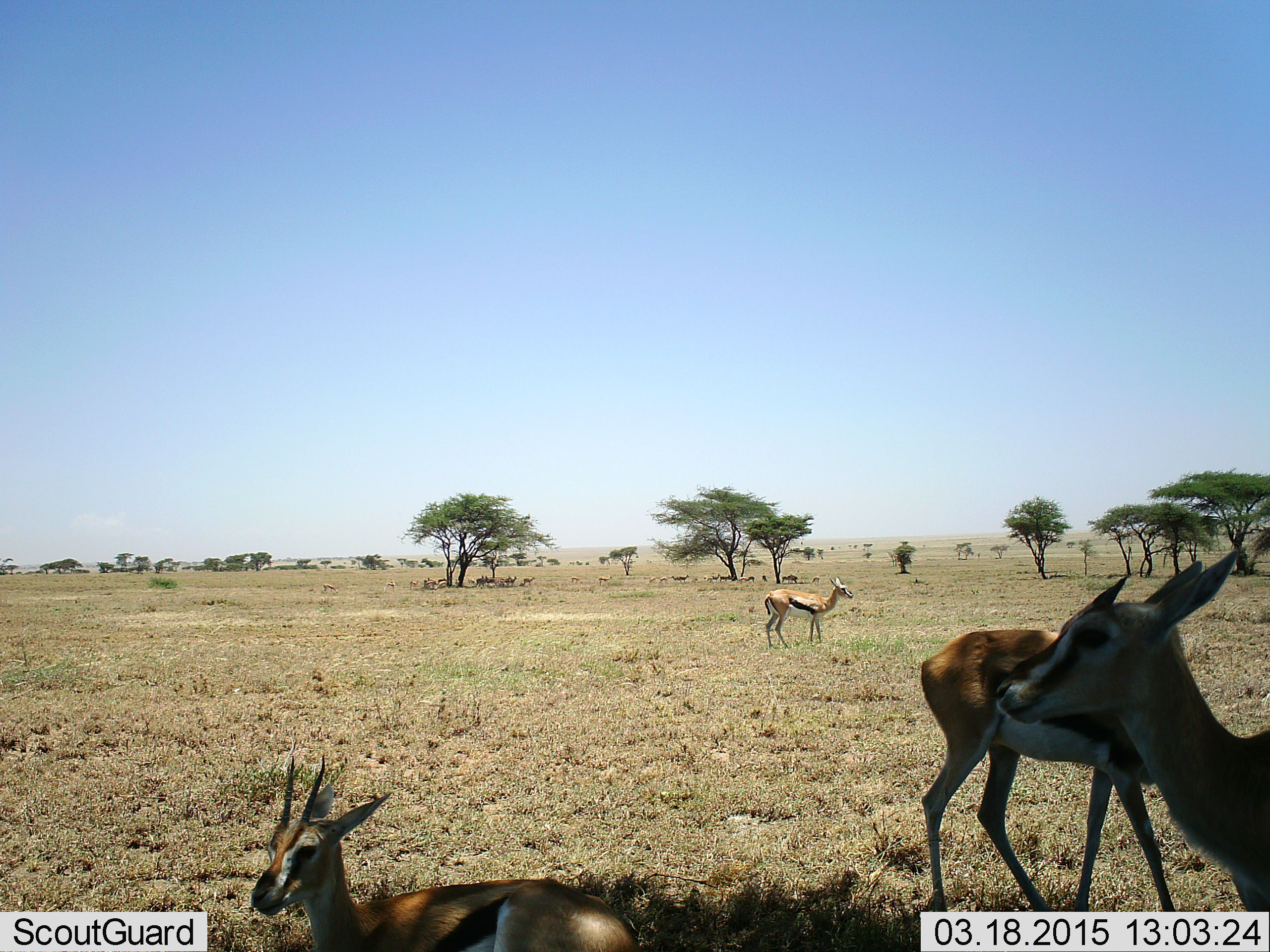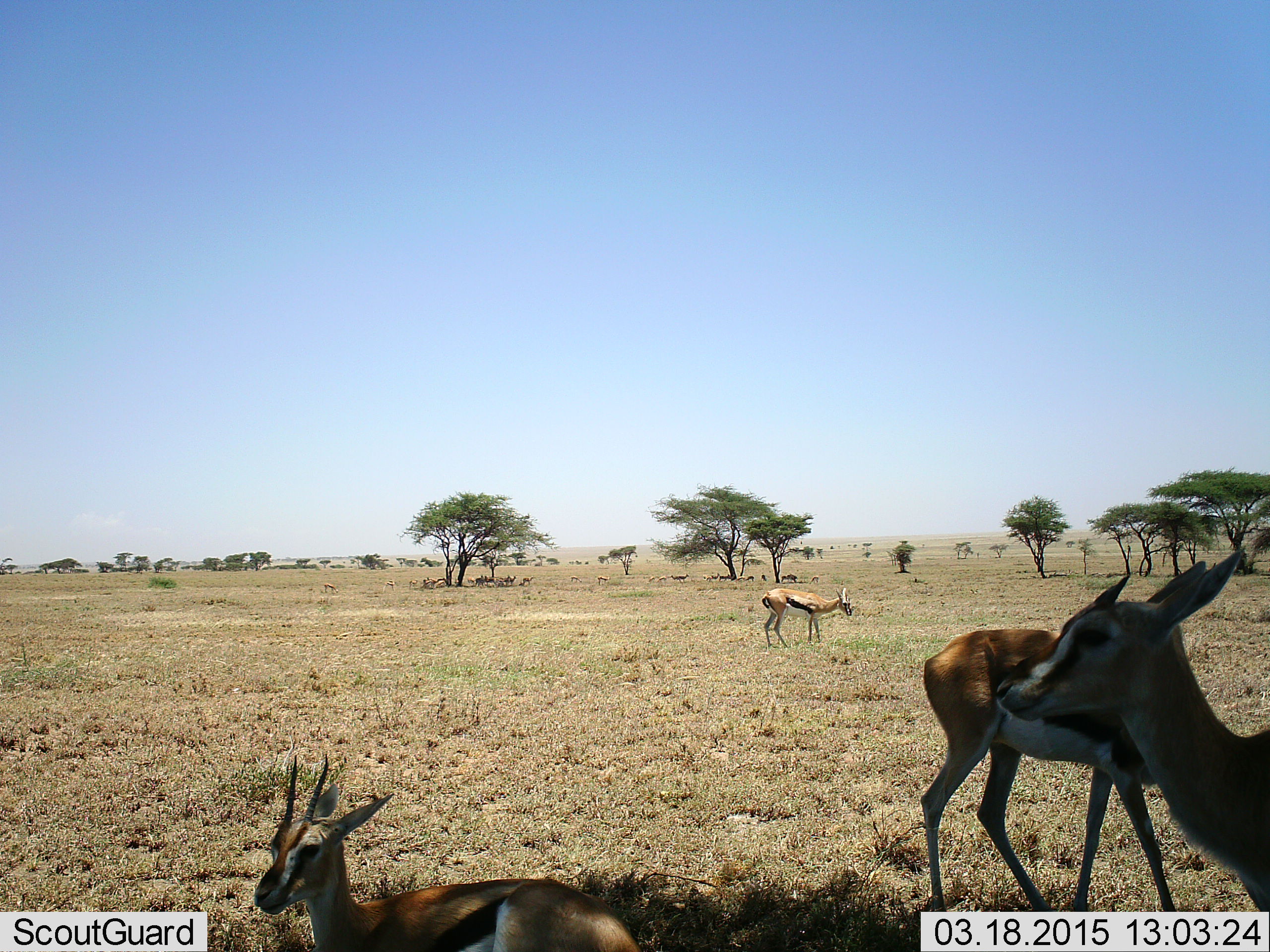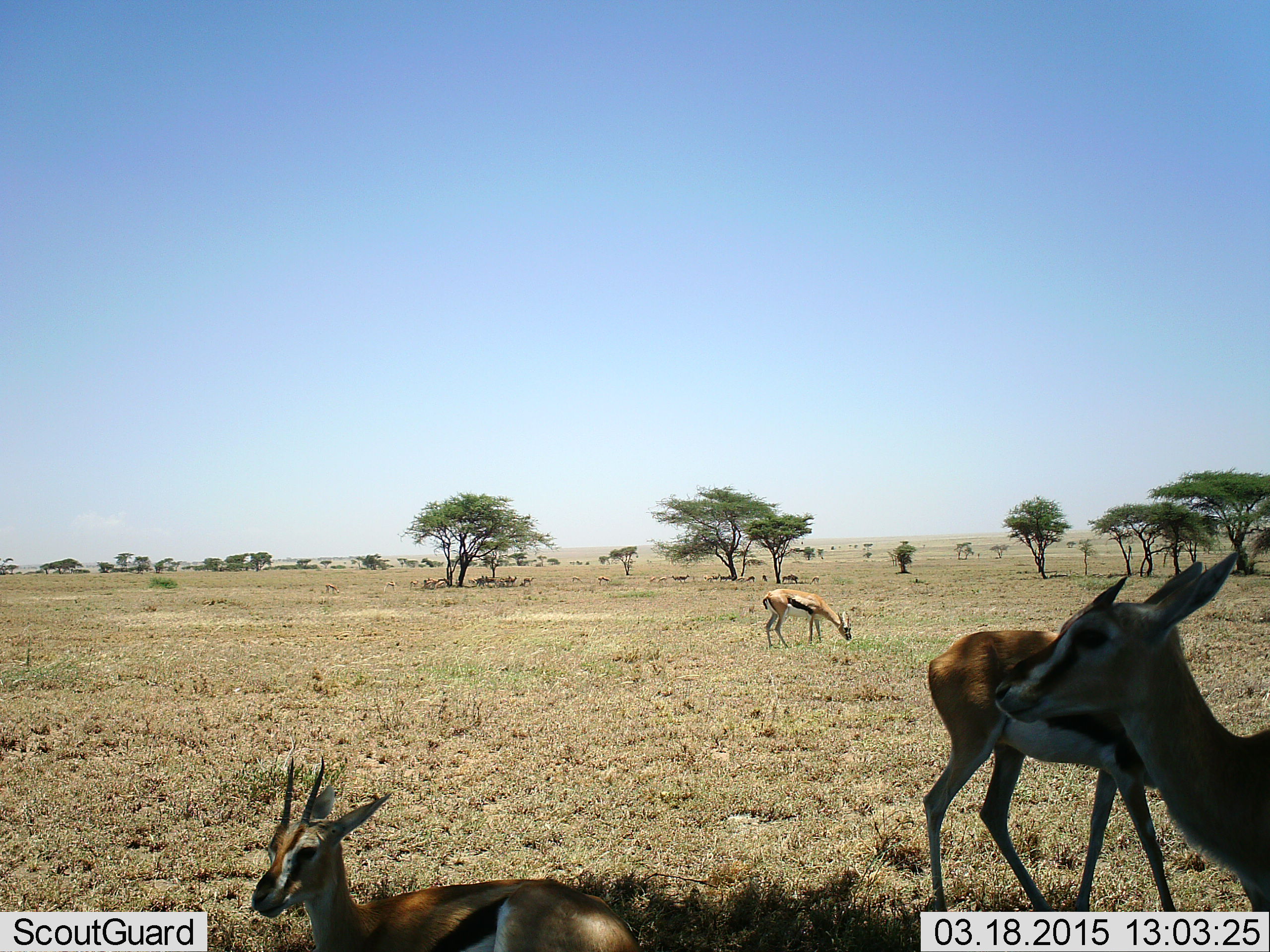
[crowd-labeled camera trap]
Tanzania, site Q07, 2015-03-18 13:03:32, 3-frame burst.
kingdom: Animalia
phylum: Chordata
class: Mammalia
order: Artiodactyla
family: Bovidae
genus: Eudorcas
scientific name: Eudorcas thomsonii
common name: thomson's gazelle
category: gazellethomsons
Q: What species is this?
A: Gazellethomsons (thomson's gazelle) (Eudorcas thomsonii).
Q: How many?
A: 4.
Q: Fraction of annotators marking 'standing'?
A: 90%.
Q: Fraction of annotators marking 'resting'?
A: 60%.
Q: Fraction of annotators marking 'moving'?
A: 10%.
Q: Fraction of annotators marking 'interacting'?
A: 0%.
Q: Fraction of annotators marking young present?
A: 10%.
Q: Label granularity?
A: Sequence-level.